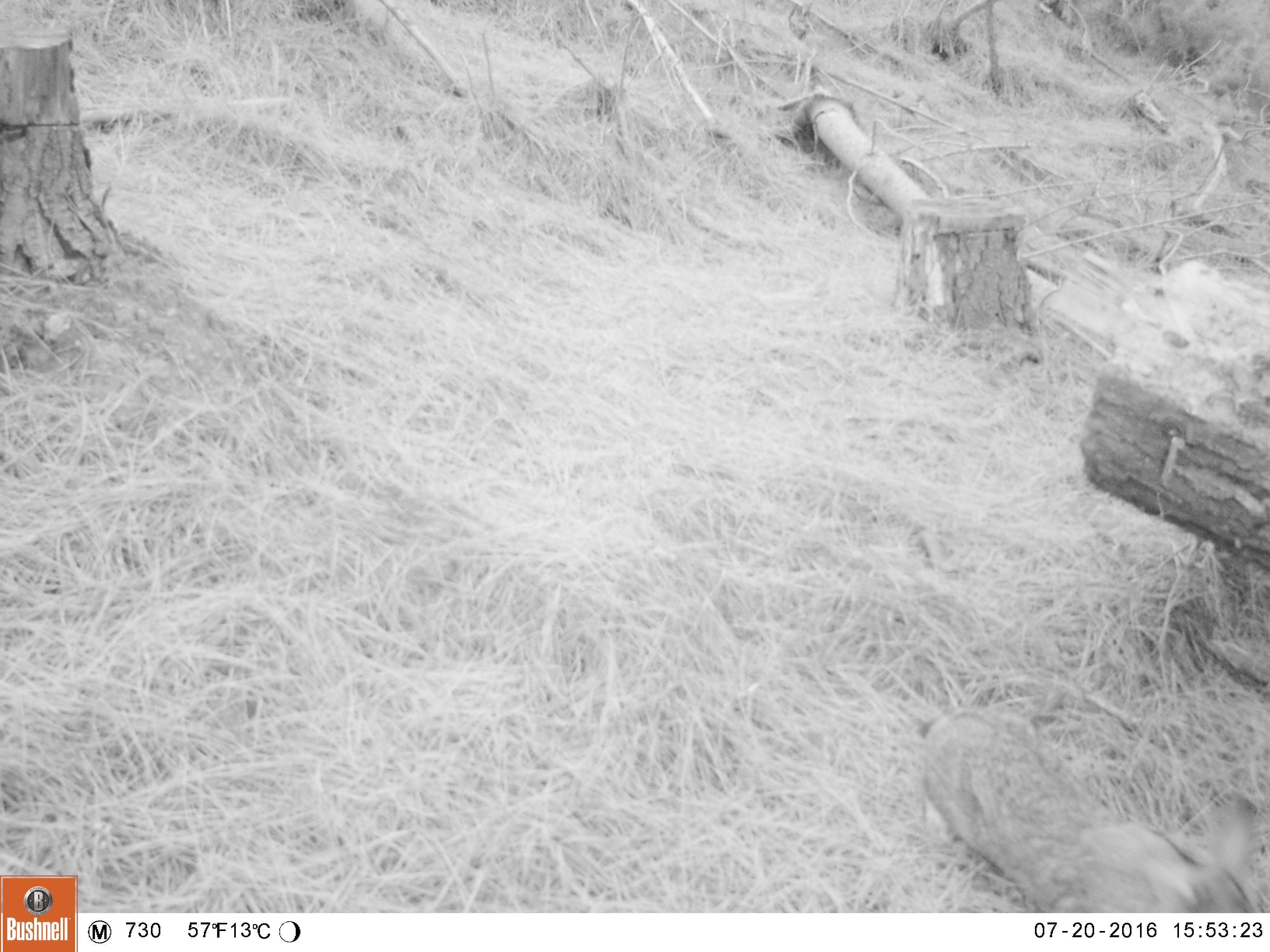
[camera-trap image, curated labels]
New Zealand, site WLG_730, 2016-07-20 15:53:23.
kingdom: Animalia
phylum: Chordata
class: Mammalia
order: Lagomorpha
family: Leporidae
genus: Oryctolagus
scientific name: Oryctolagus cuniculus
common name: european rabbit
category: rabbit